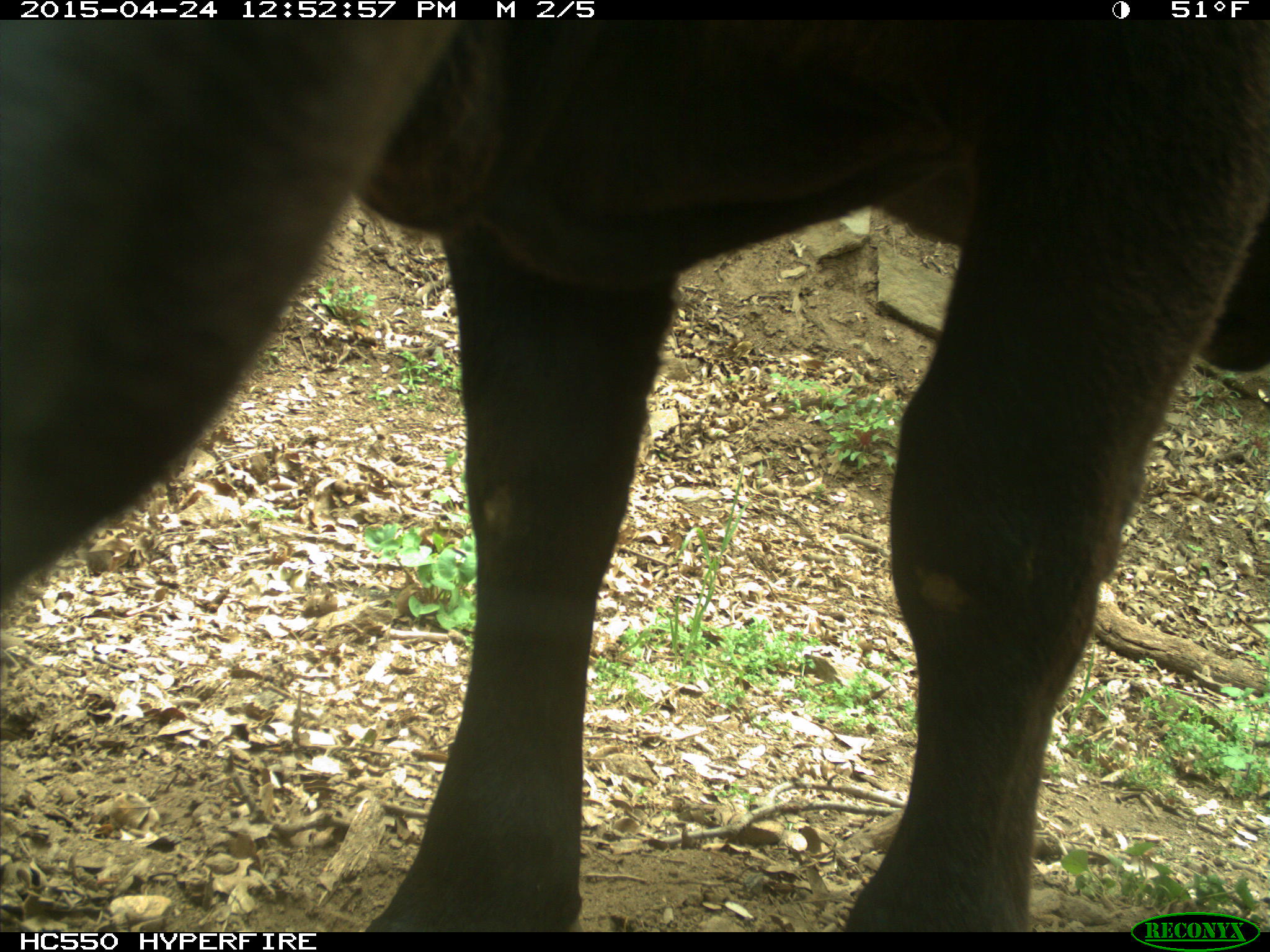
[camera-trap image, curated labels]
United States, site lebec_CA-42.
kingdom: Animalia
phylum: Chordata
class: Mammalia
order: Artiodactyla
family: Bovidae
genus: Bos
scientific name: Bos taurus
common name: domestic cow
Bos taurus (domestic cow).